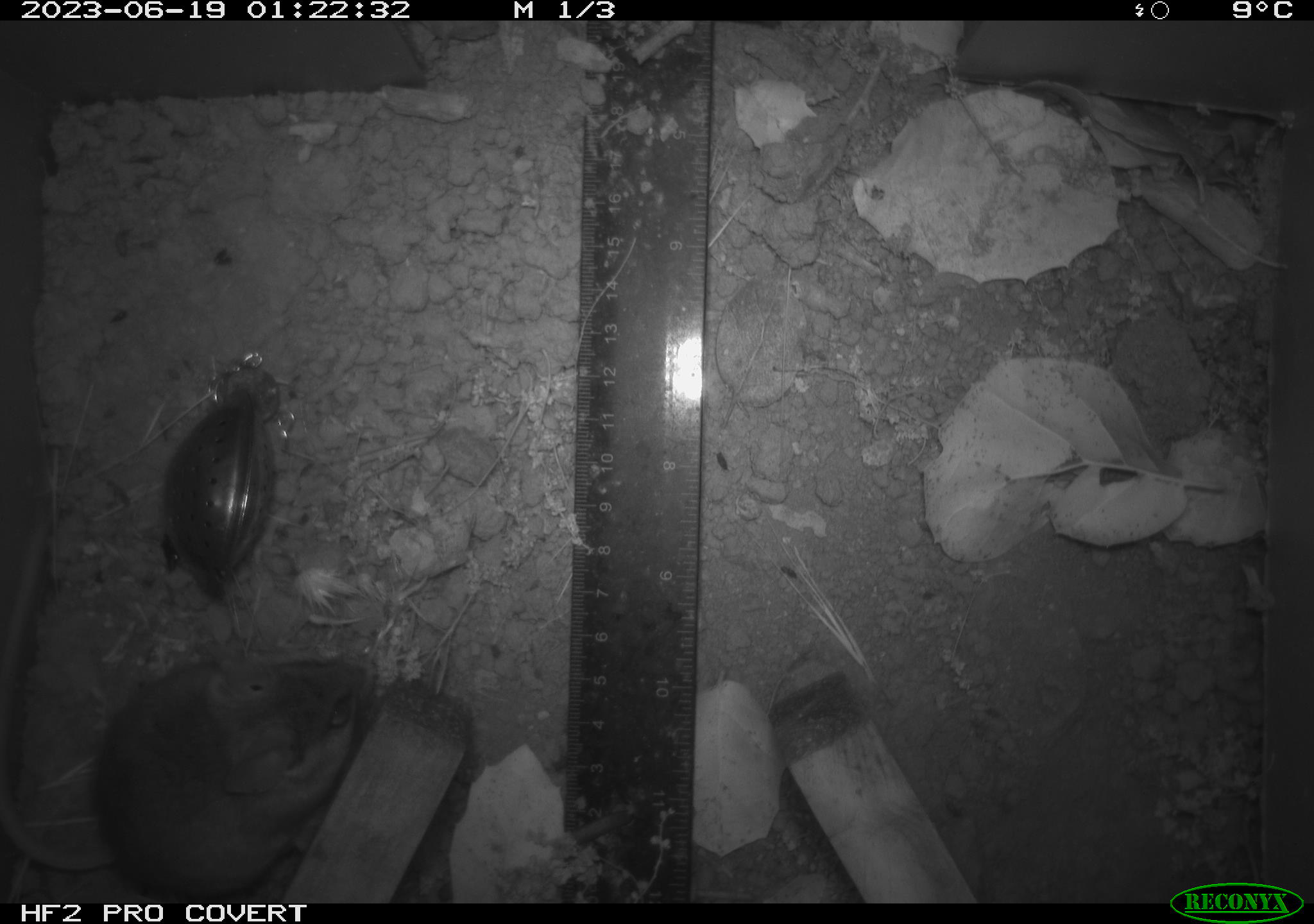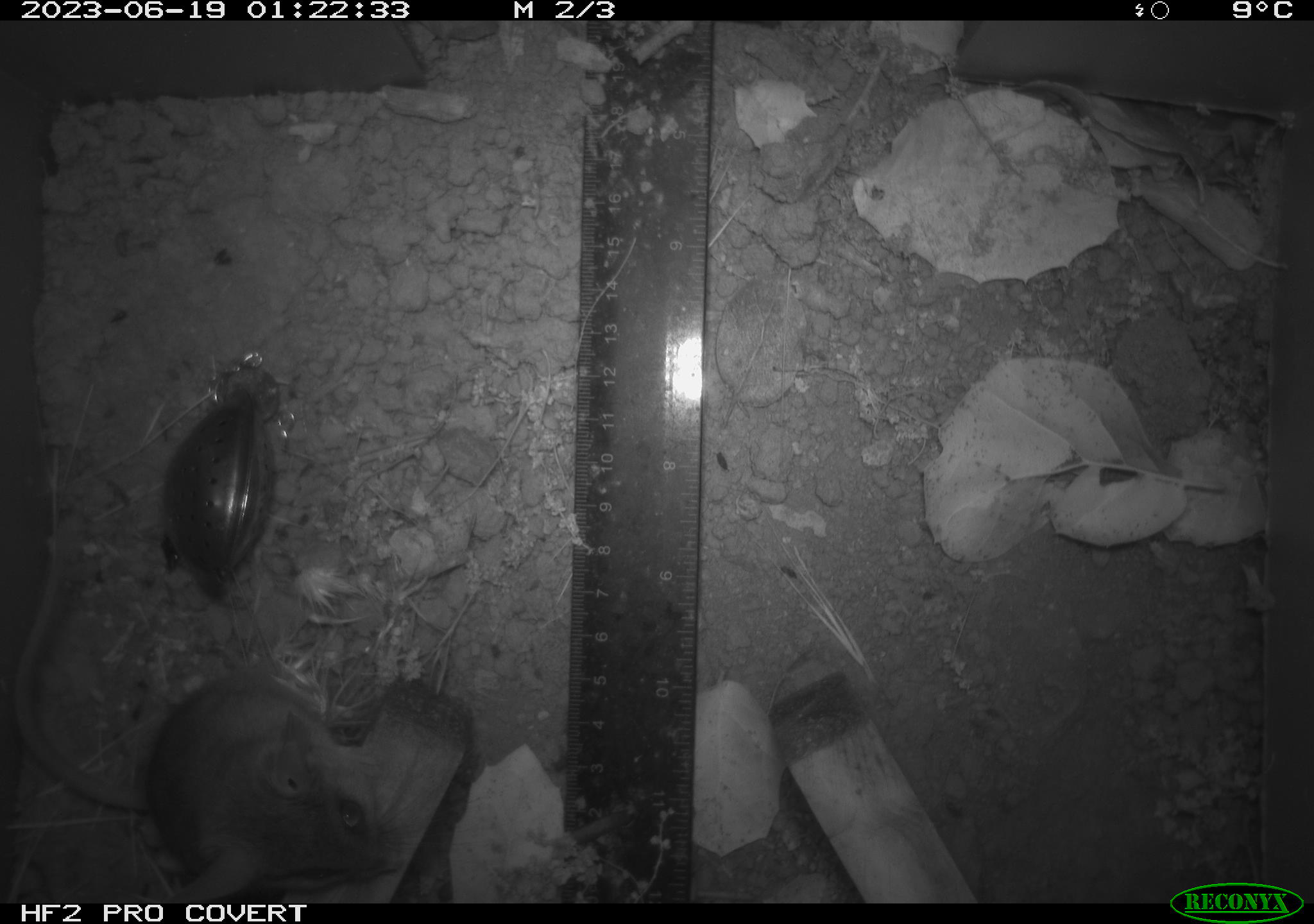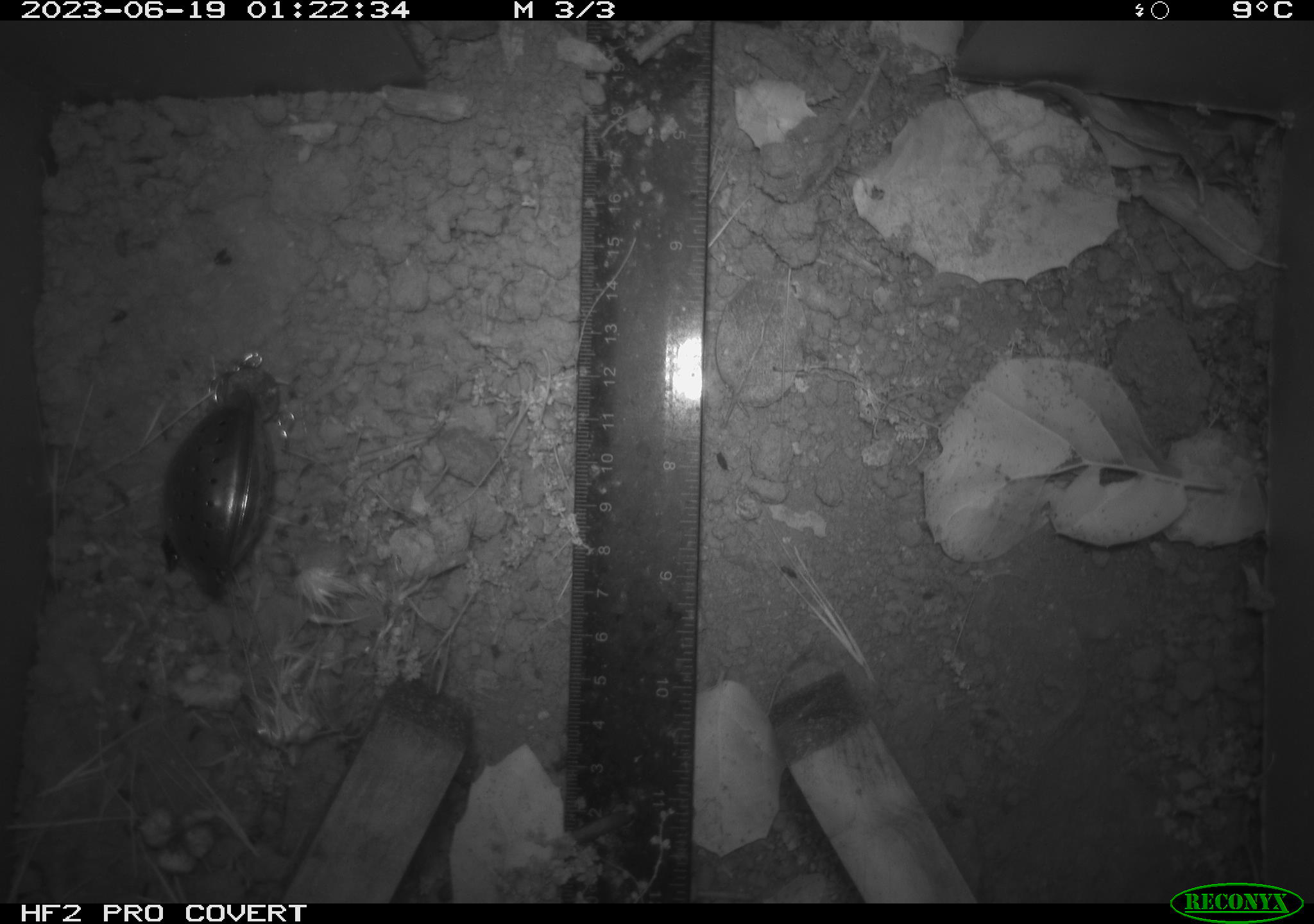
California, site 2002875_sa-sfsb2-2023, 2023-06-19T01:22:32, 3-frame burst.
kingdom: Animalia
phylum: Chordata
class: Mammalia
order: Rodentia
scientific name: Rodentia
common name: mouse species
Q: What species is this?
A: Mouse species (Rodentia).